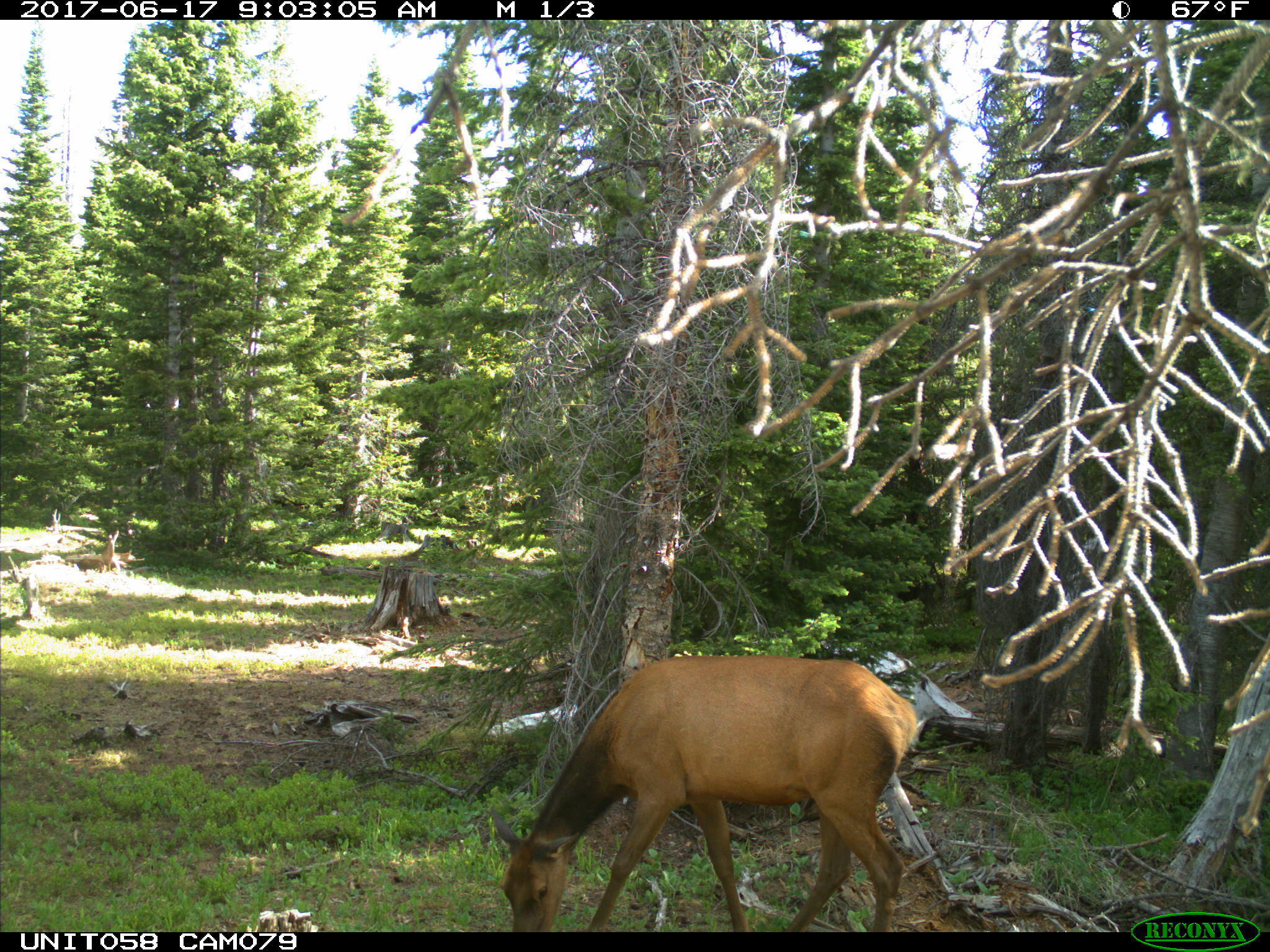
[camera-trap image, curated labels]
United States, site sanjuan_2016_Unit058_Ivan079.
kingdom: Animalia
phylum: Chordata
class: Mammalia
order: Artiodactyla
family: Cervidae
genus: Cervus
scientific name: Cervus elaphus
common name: red deer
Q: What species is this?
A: Cervus elaphus (red deer).